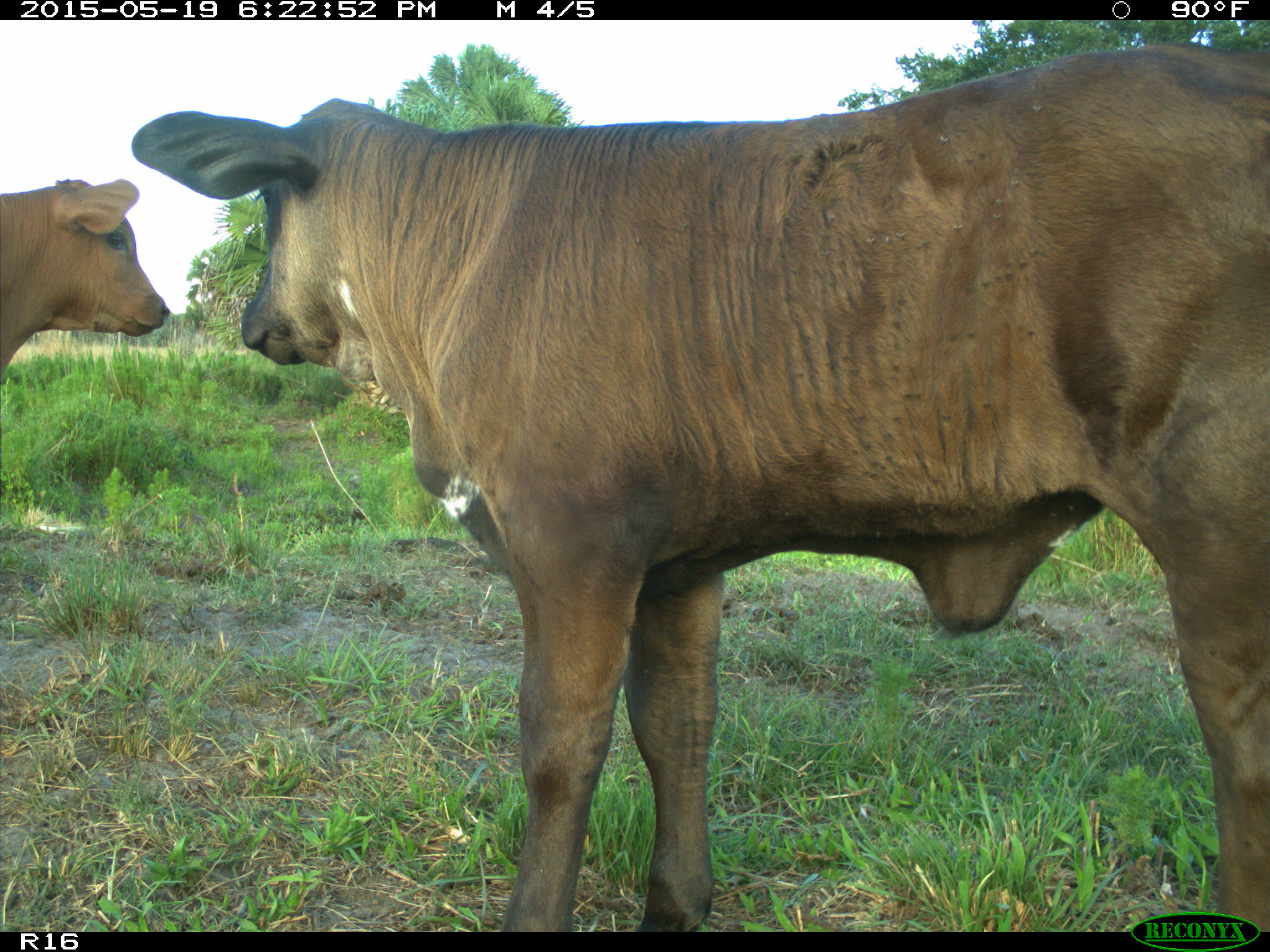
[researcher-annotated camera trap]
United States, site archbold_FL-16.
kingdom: Animalia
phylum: Chordata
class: Mammalia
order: Artiodactyla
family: Bovidae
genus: Bos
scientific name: Bos taurus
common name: domestic cow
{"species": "Bos taurus (domestic cow)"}